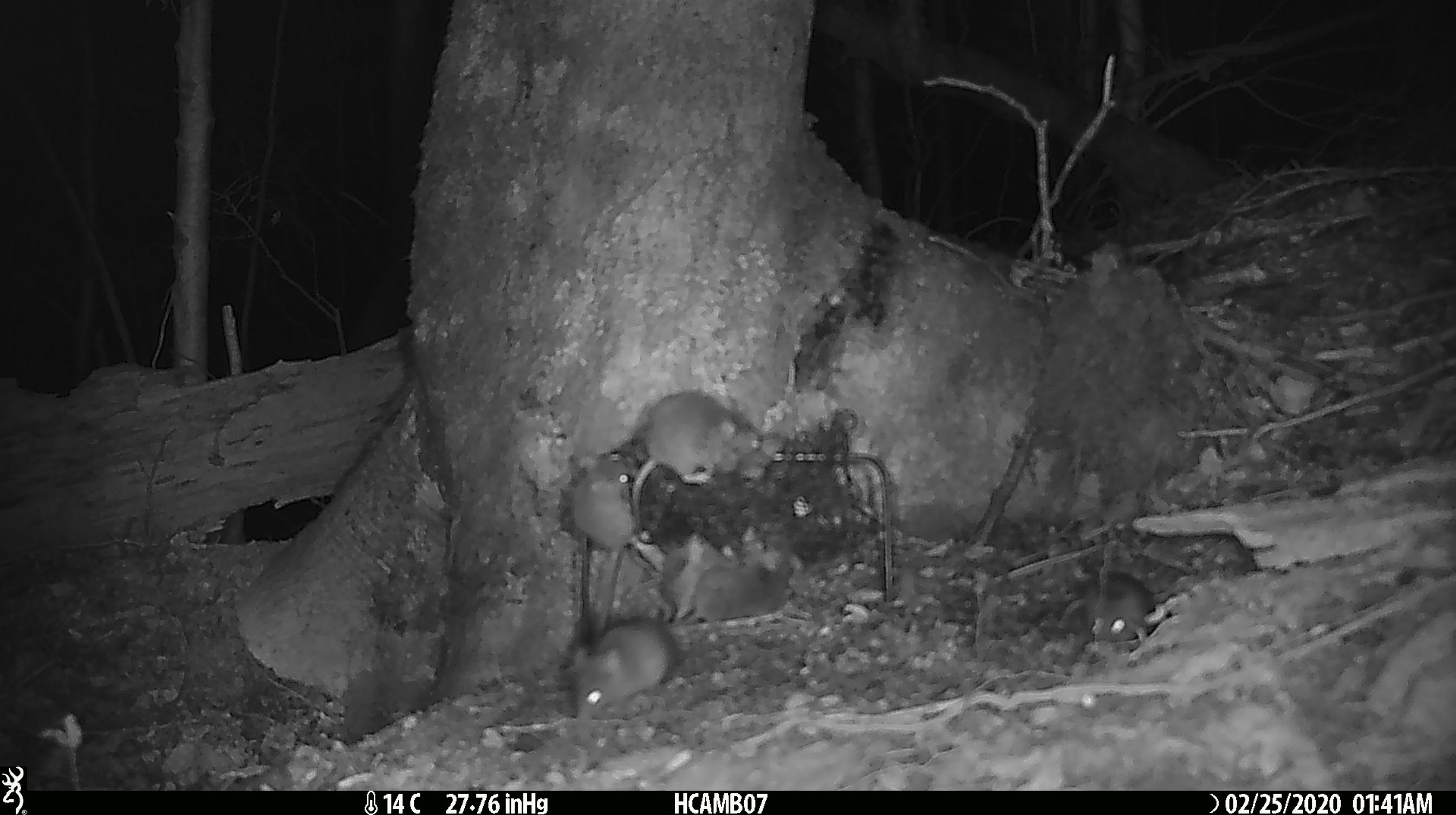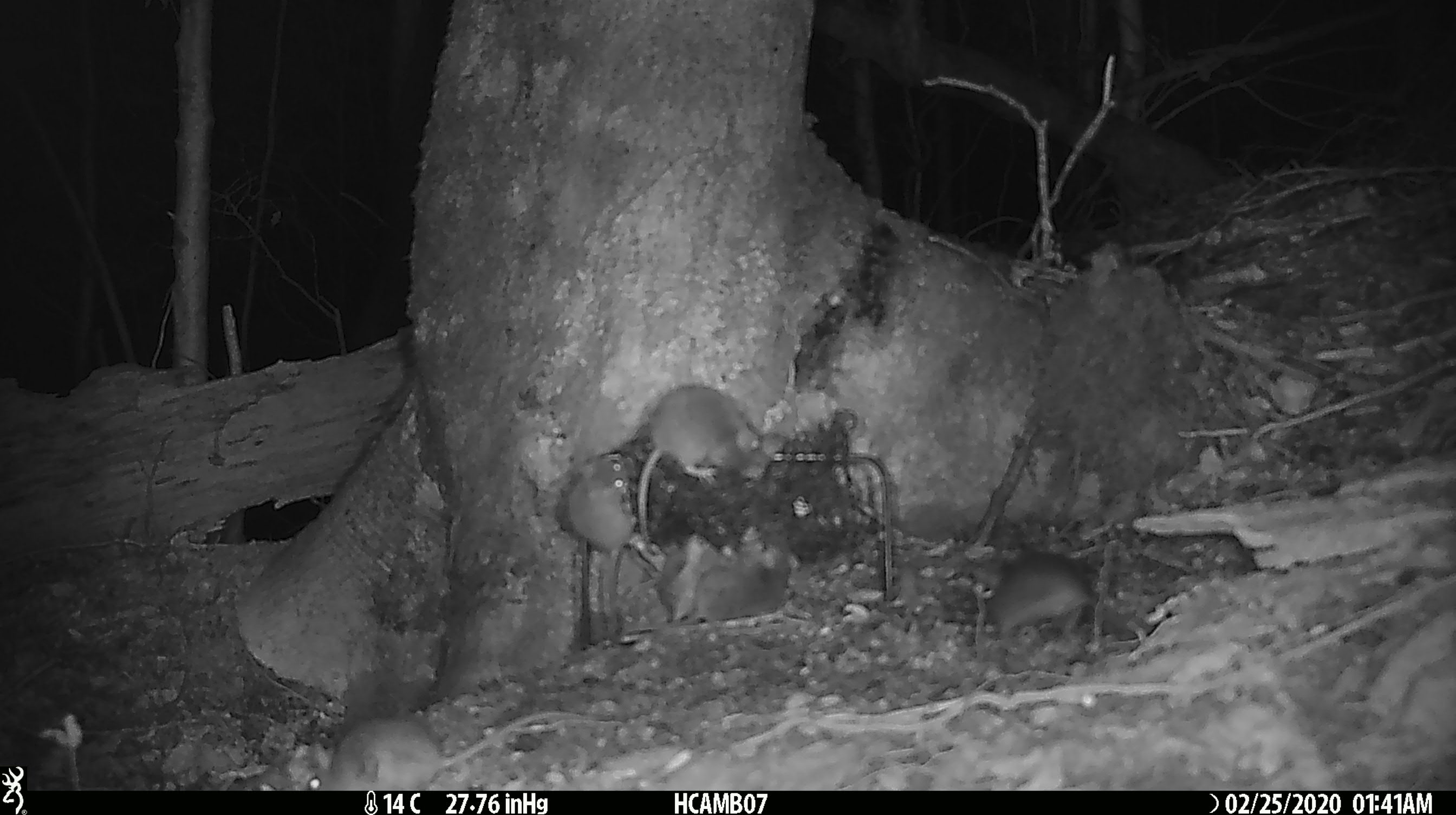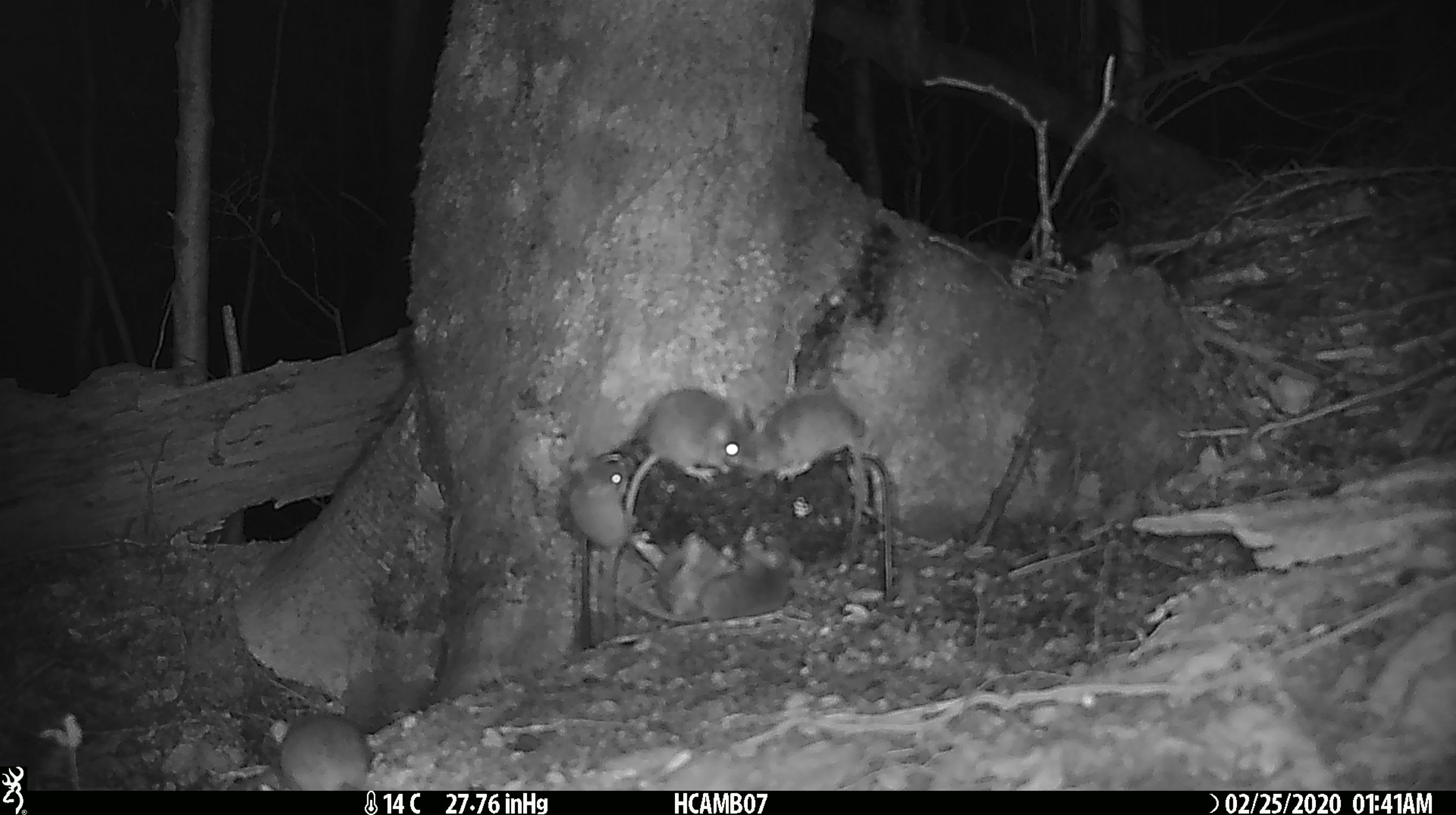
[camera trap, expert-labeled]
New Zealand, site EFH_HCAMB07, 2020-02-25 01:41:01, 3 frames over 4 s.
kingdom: Animalia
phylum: Chordata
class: Mammalia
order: Rodentia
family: Muridae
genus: Mus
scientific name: Mus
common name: mouse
Mouse (Mus).